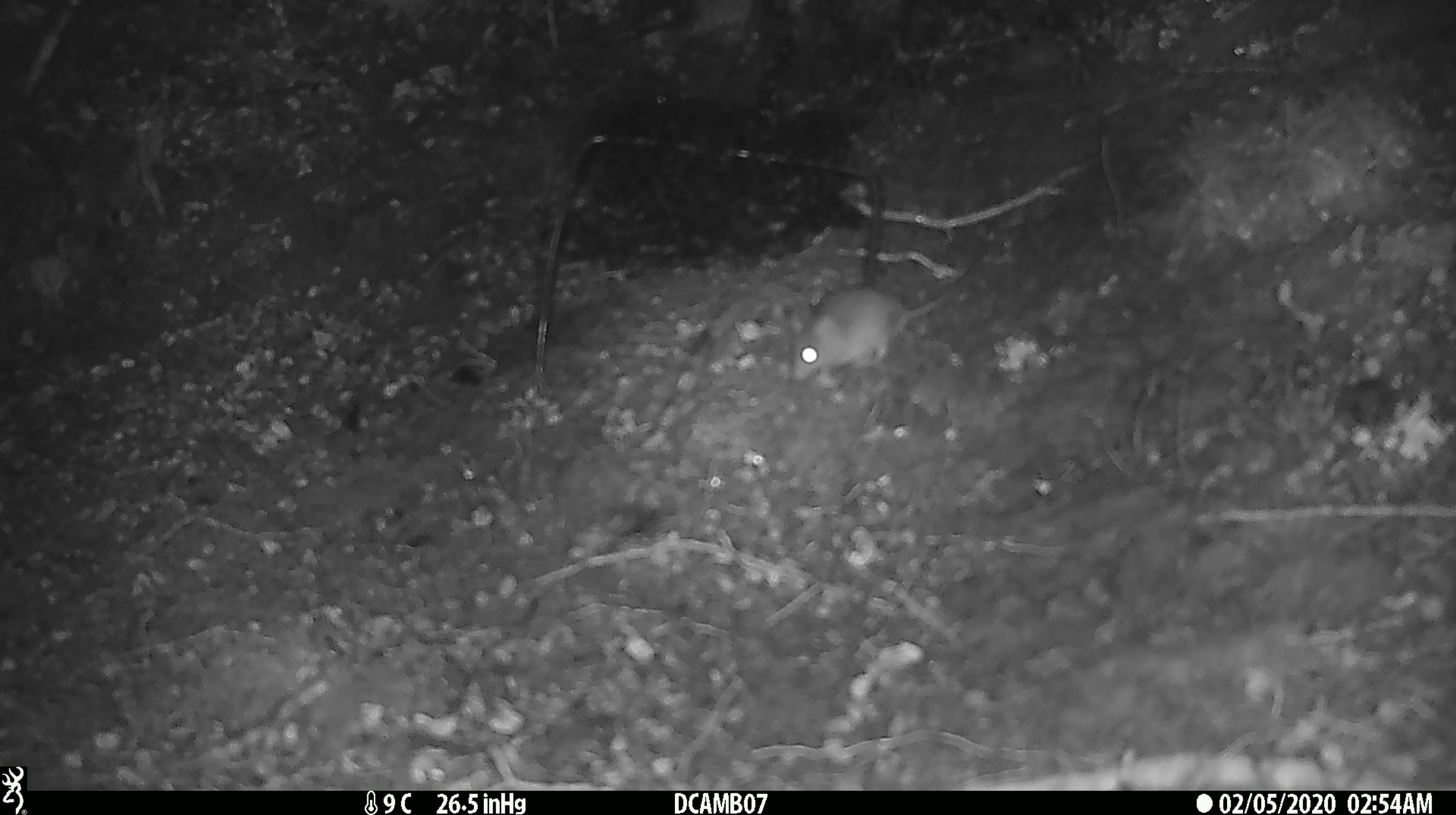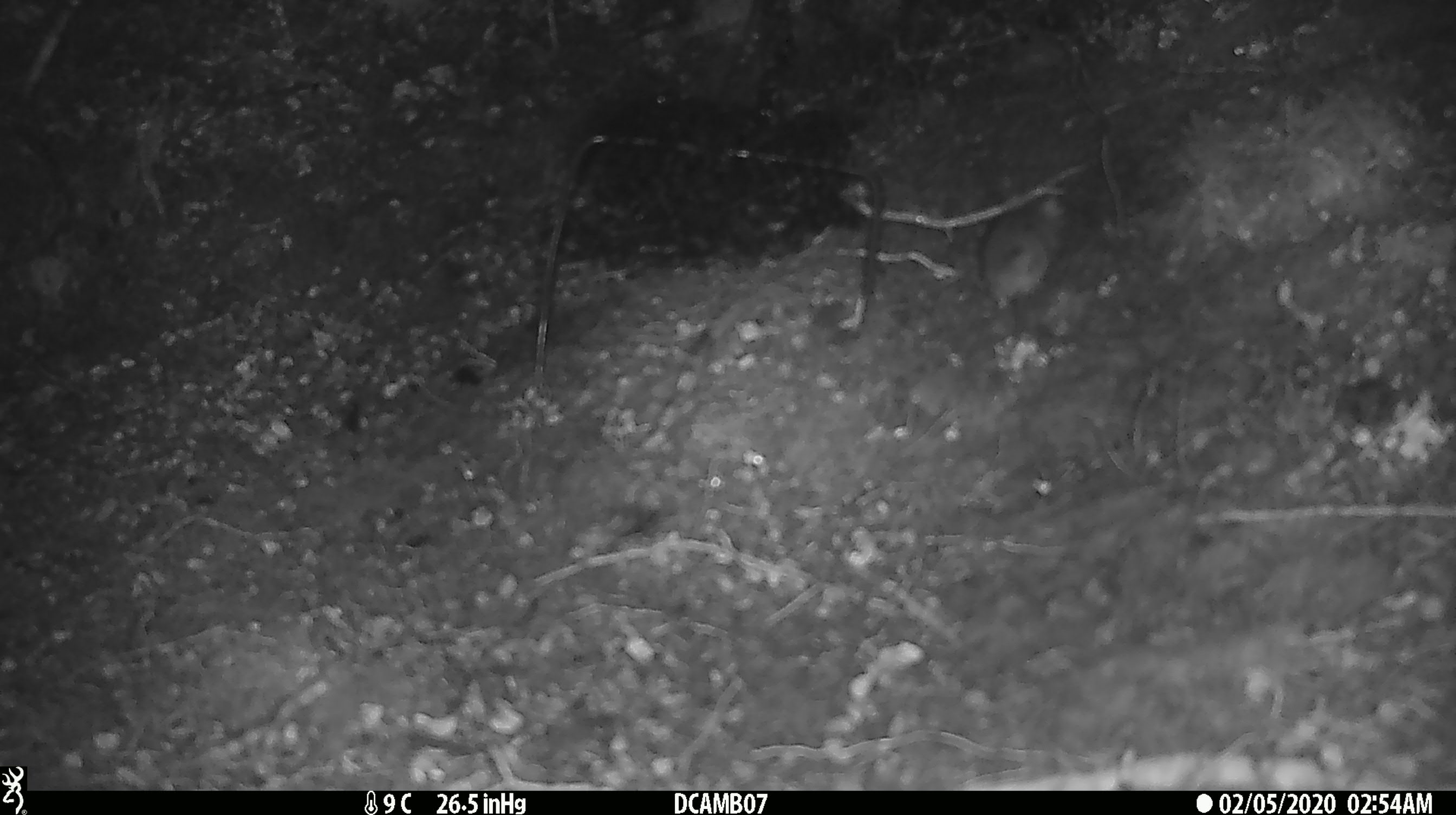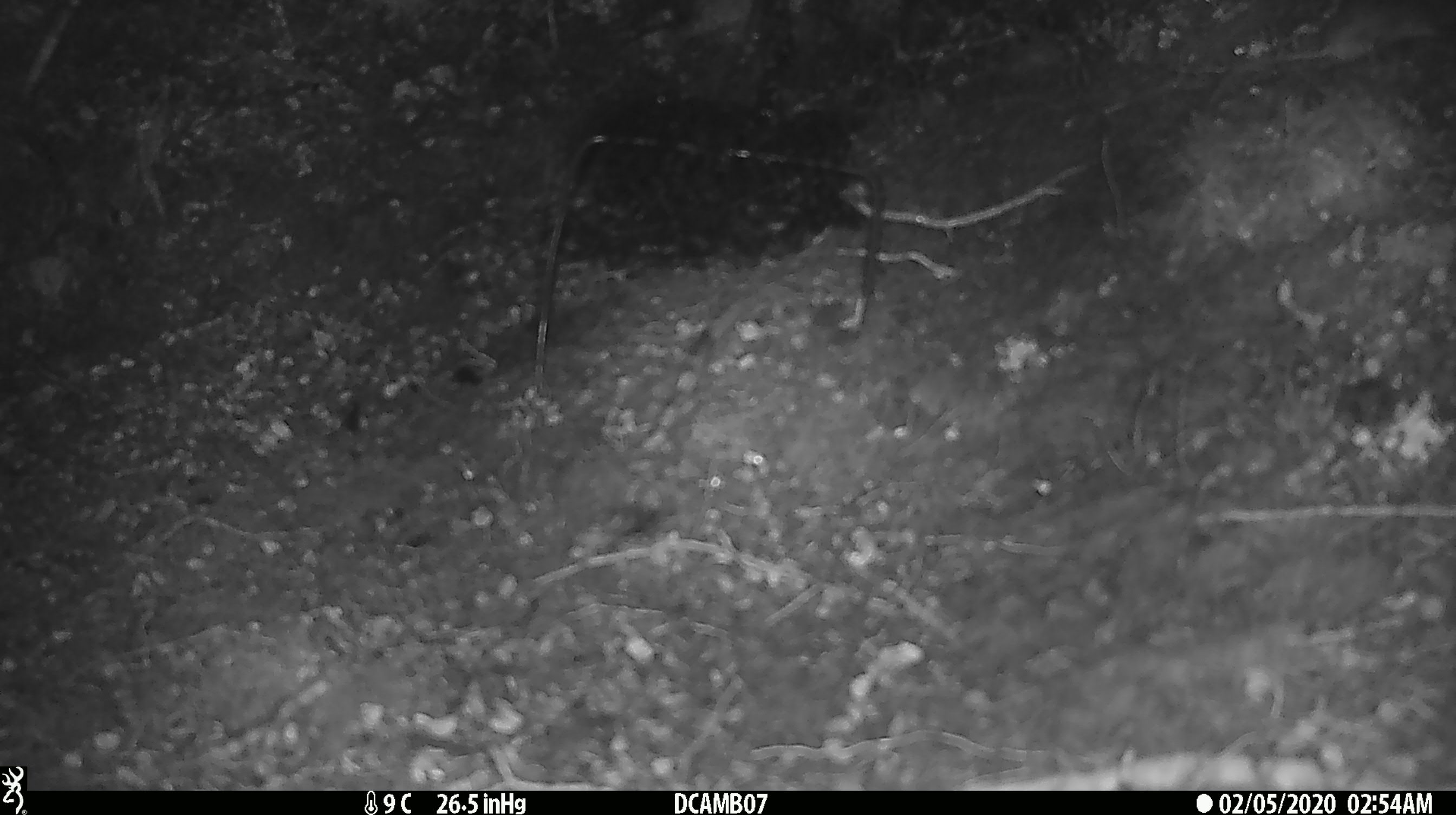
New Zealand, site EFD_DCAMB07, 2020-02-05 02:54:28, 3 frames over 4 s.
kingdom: Animalia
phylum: Chordata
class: Mammalia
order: Rodentia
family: Muridae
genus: Mus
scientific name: Mus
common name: mouse